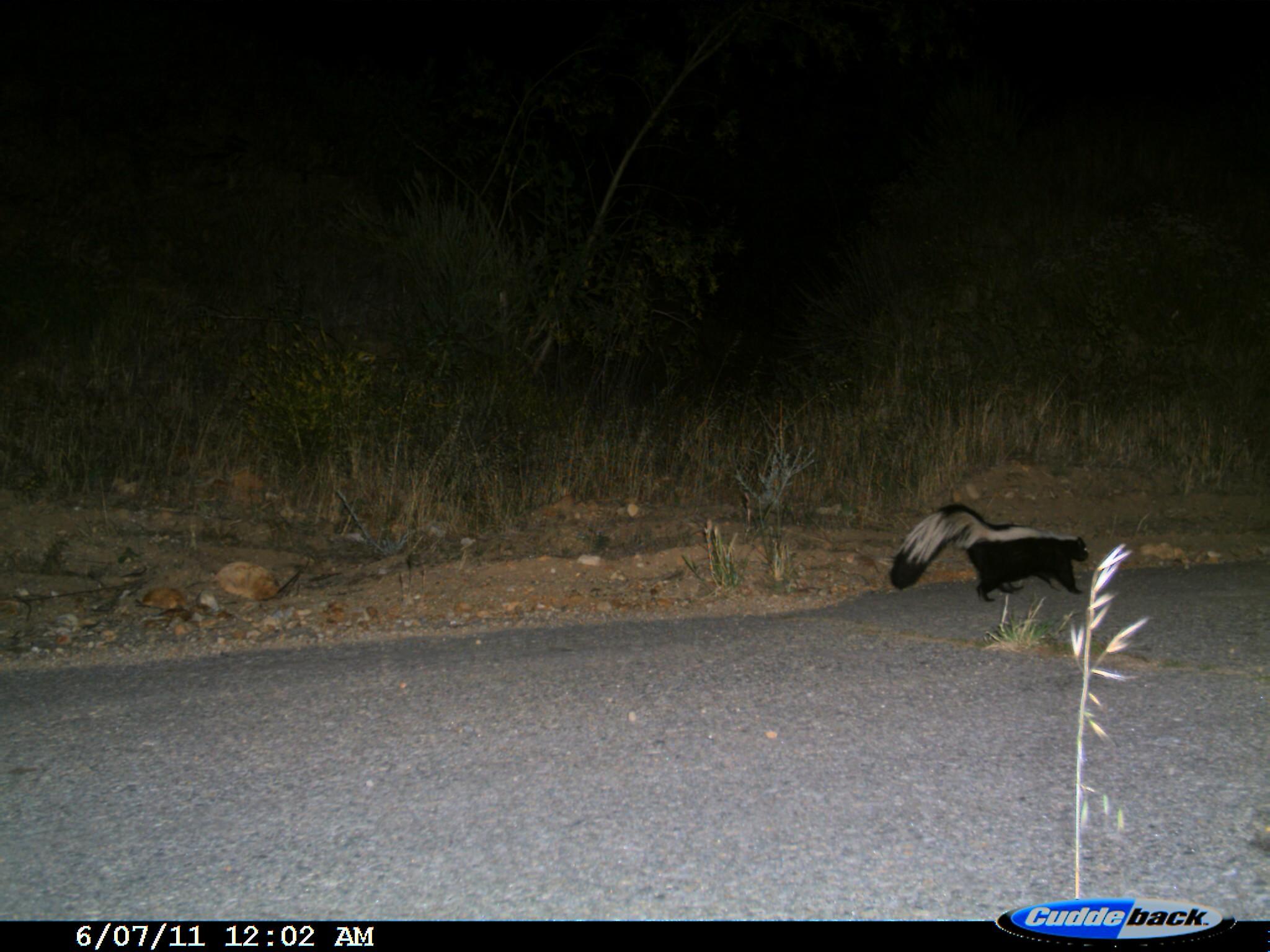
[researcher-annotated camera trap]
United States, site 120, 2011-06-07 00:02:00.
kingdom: Animalia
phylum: Chordata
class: Mammalia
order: Carnivora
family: Mephitidae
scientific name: Mephitidae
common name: skunk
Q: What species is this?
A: Skunk (Mephitidae).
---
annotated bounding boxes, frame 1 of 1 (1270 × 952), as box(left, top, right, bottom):
skunk: box(875, 495, 1102, 612)